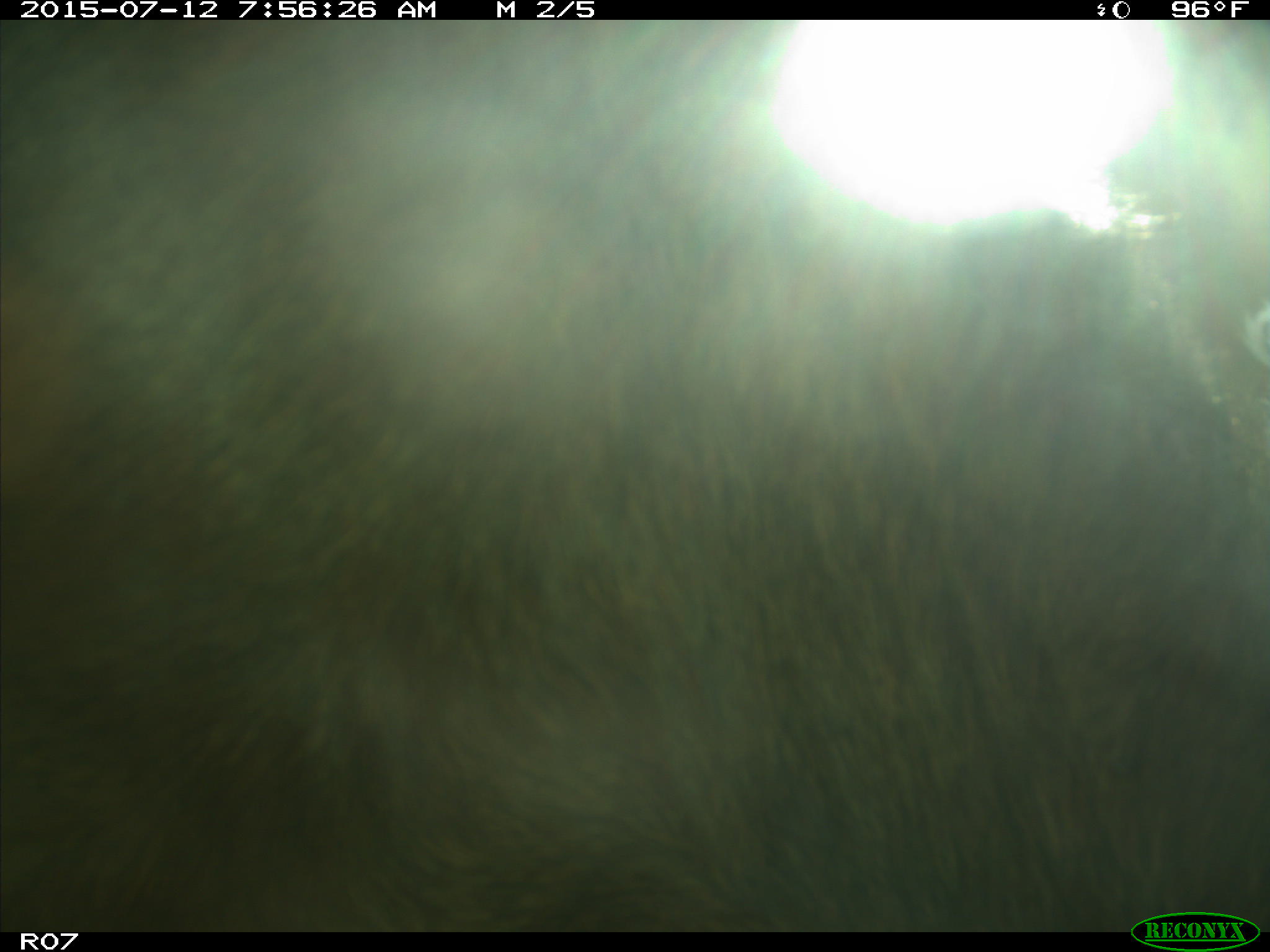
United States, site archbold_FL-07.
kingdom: Animalia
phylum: Chordata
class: Mammalia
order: Artiodactyla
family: Bovidae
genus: Bos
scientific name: Bos taurus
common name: domestic cow